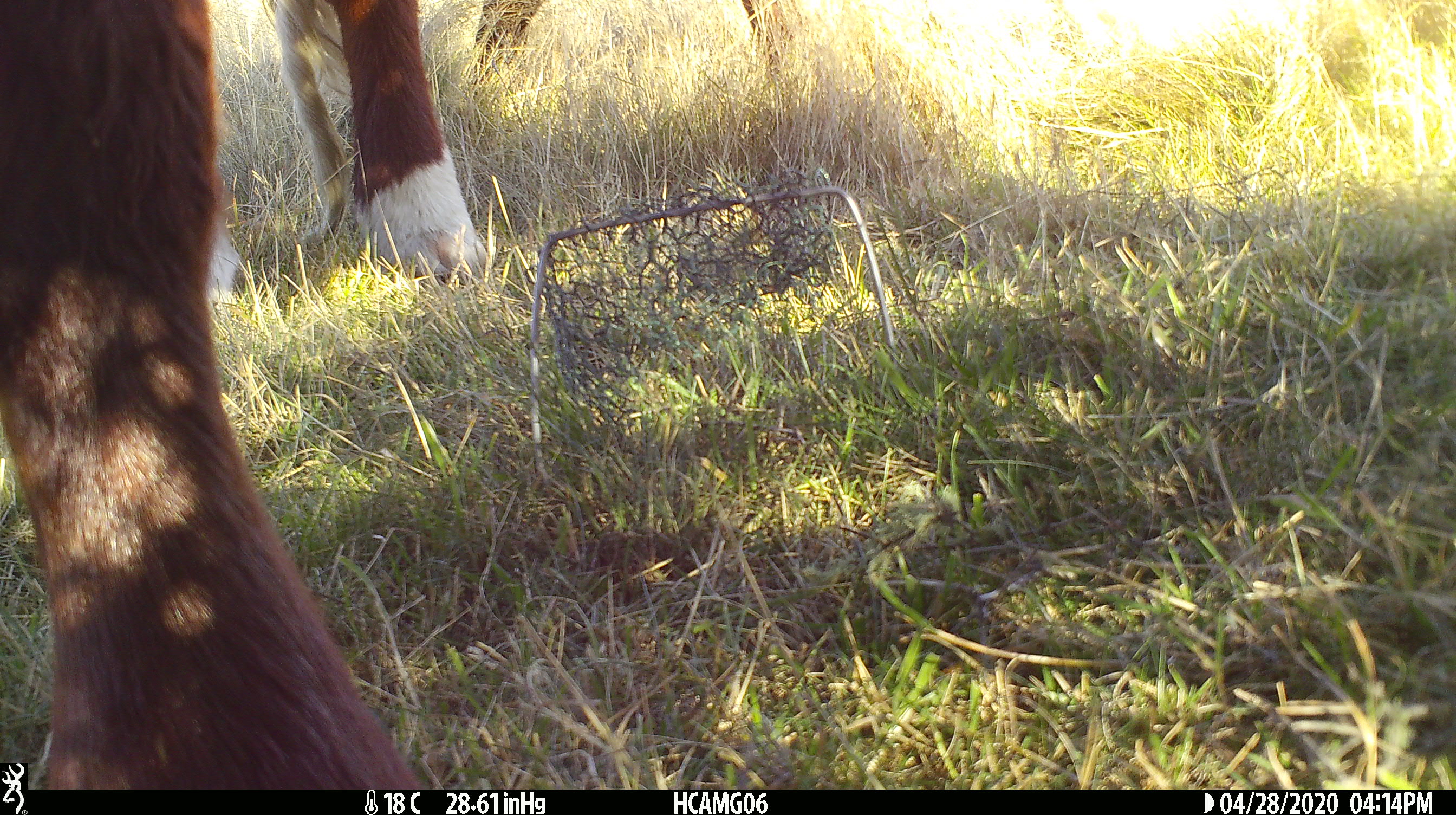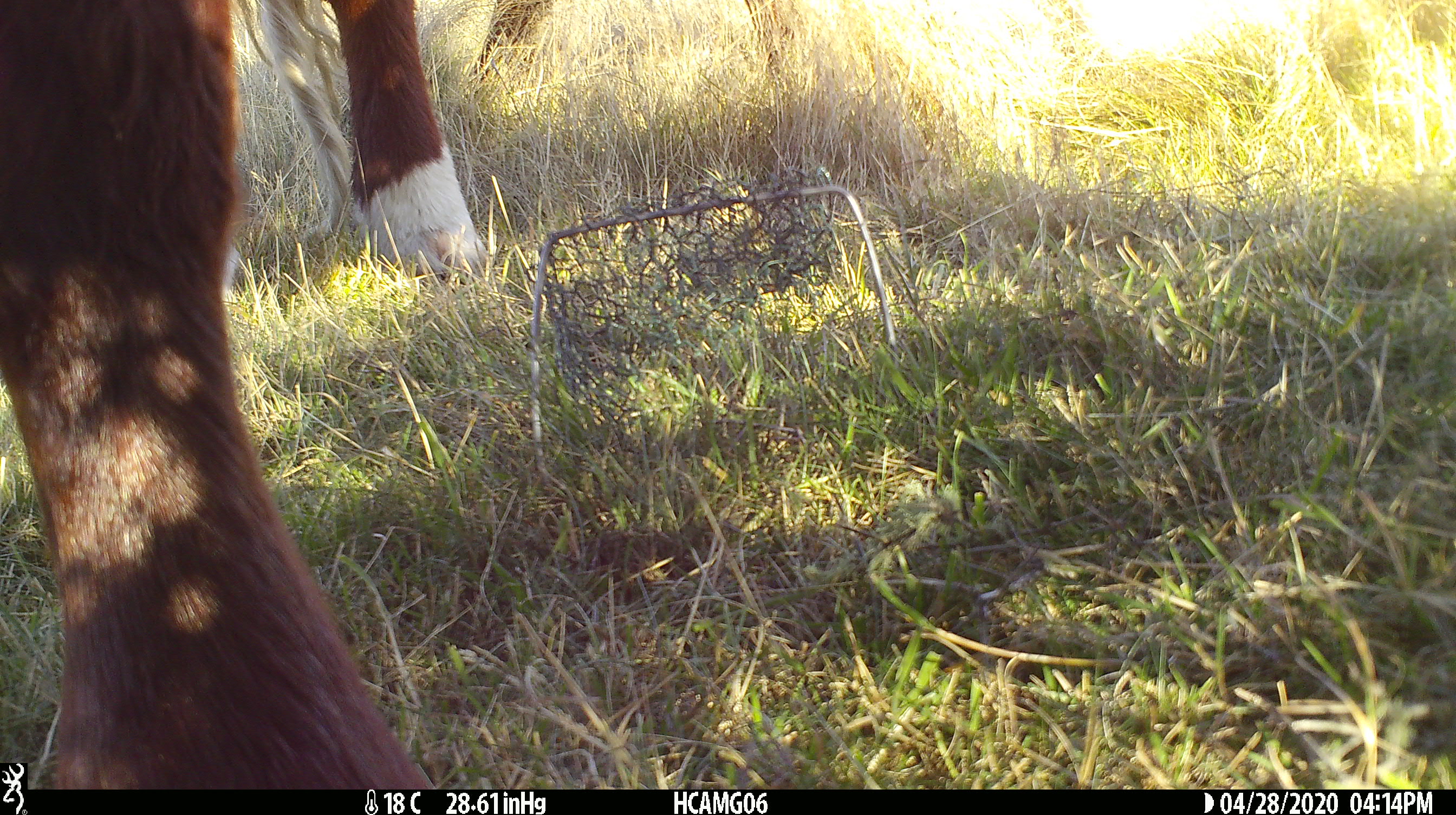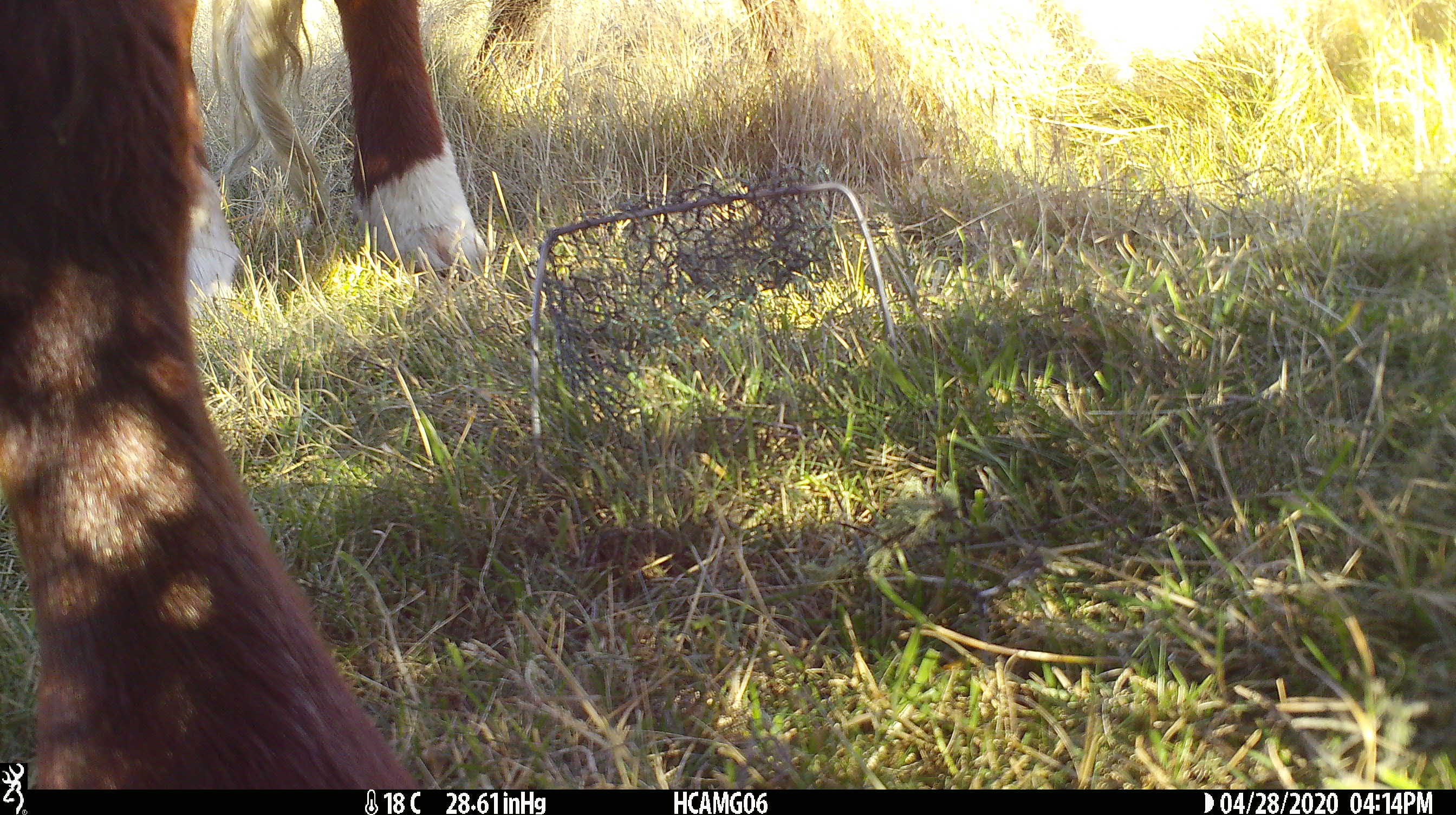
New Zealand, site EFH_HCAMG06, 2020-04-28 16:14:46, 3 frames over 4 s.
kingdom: Animalia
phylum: Chordata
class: Mammalia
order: Artiodactyla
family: Bovidae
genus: Bos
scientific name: Bos taurus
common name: domestic cow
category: cow